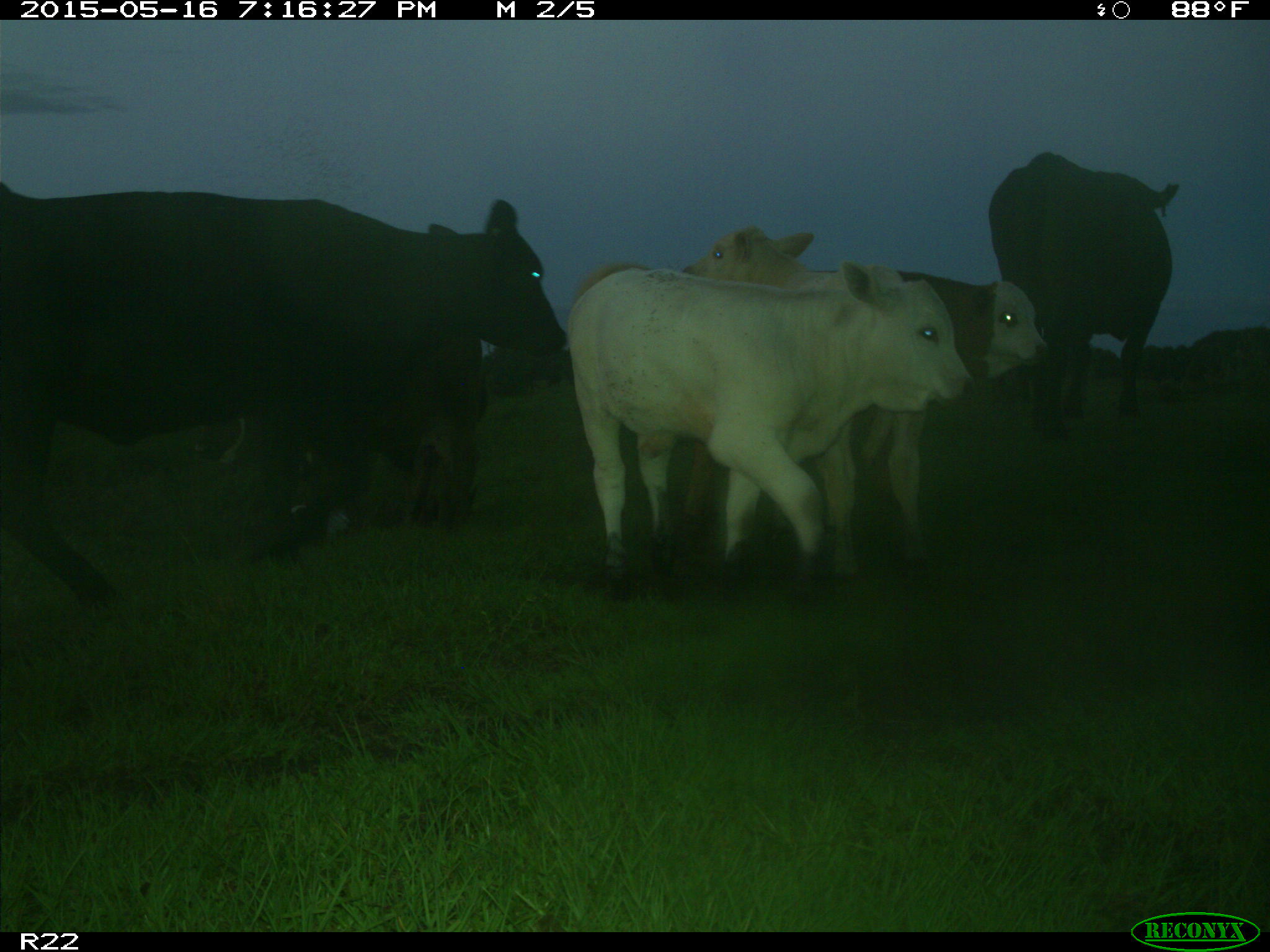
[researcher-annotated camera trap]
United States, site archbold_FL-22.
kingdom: Animalia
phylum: Chordata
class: Mammalia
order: Artiodactyla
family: Bovidae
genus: Bos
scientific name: Bos taurus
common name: domestic cow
Bos taurus (domestic cow).